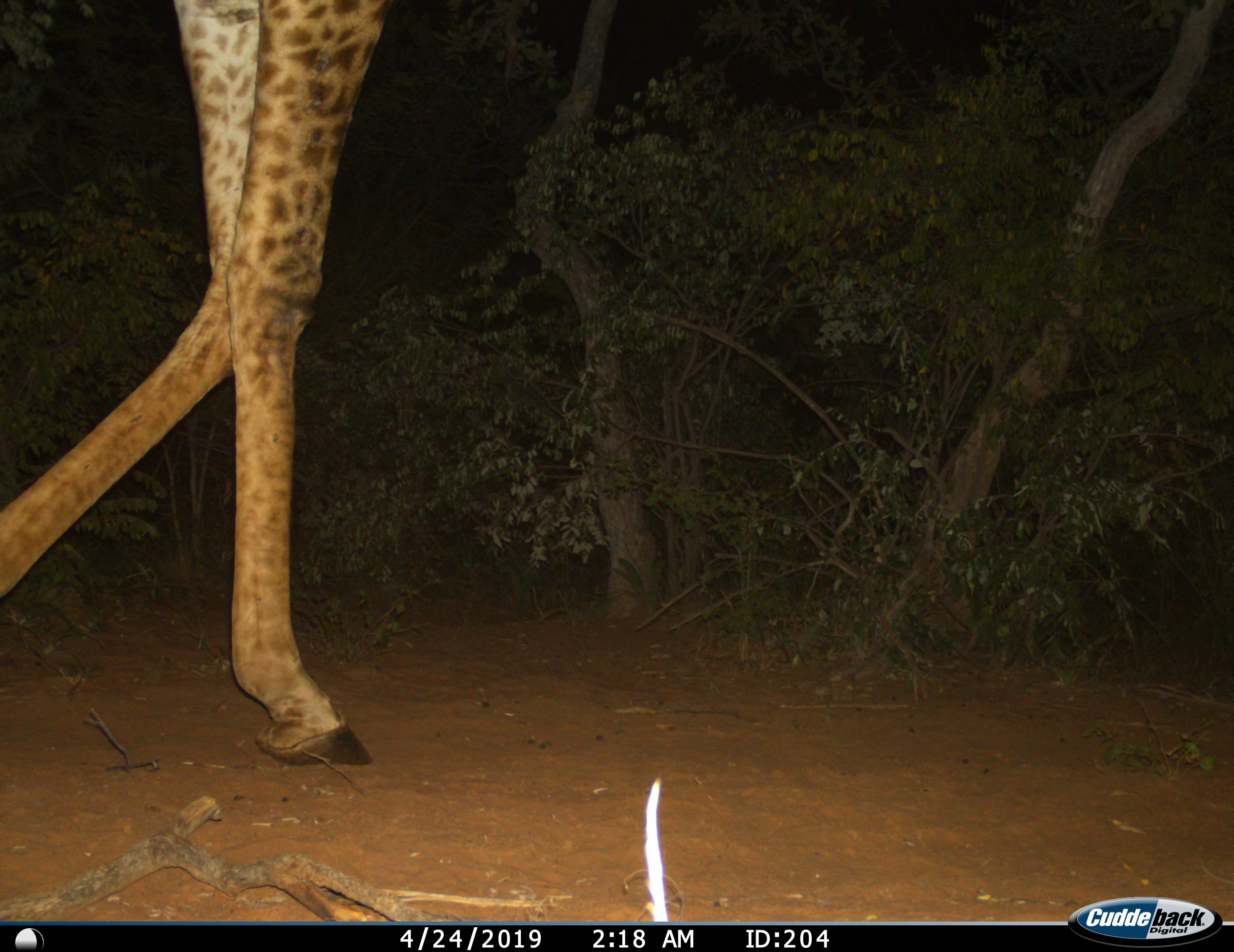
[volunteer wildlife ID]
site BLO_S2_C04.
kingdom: Animalia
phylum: Chordata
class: Mammalia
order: Artiodactyla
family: Giraffidae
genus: Giraffa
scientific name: Giraffa camelopardalis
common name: giraffe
Giraffe (Giraffa camelopardalis), count 1. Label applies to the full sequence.